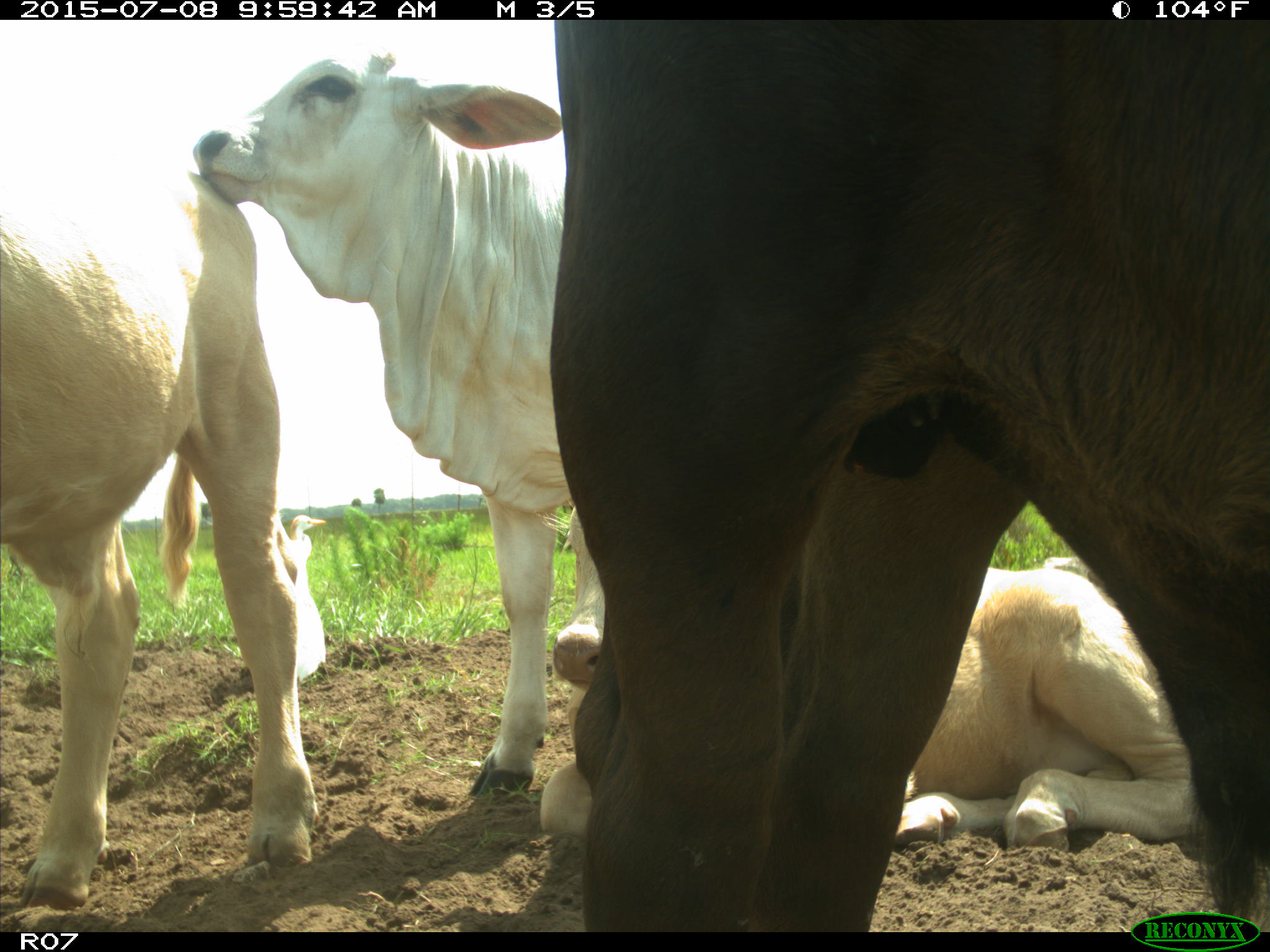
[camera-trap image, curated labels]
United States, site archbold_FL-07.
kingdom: Animalia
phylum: Chordata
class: Mammalia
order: Artiodactyla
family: Bovidae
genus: Bos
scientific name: Bos taurus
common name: domestic cow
Bos taurus (domestic cow).